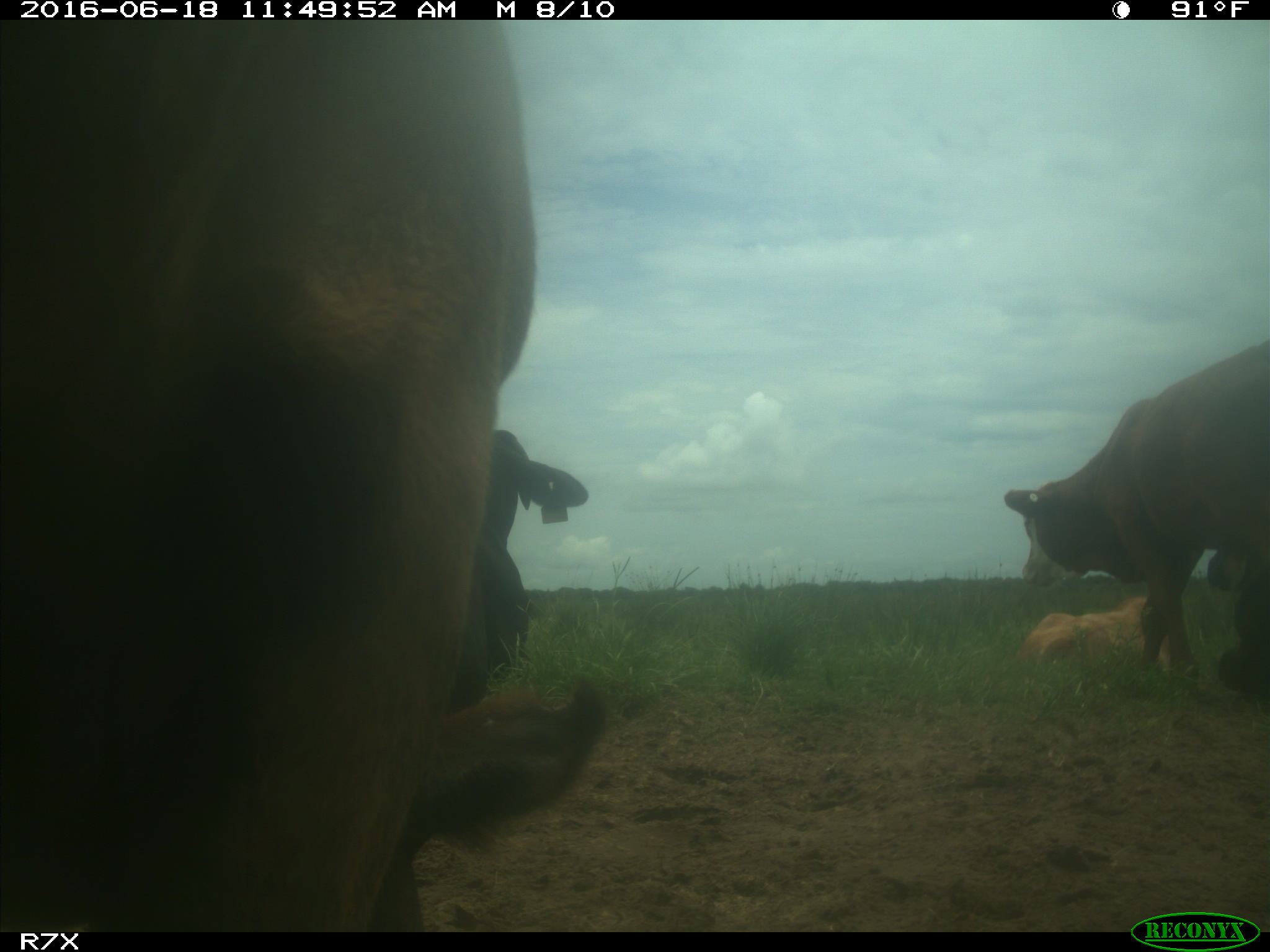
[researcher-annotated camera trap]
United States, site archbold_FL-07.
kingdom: Animalia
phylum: Chordata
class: Mammalia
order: Artiodactyla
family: Bovidae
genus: Bos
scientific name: Bos taurus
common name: domestic cow